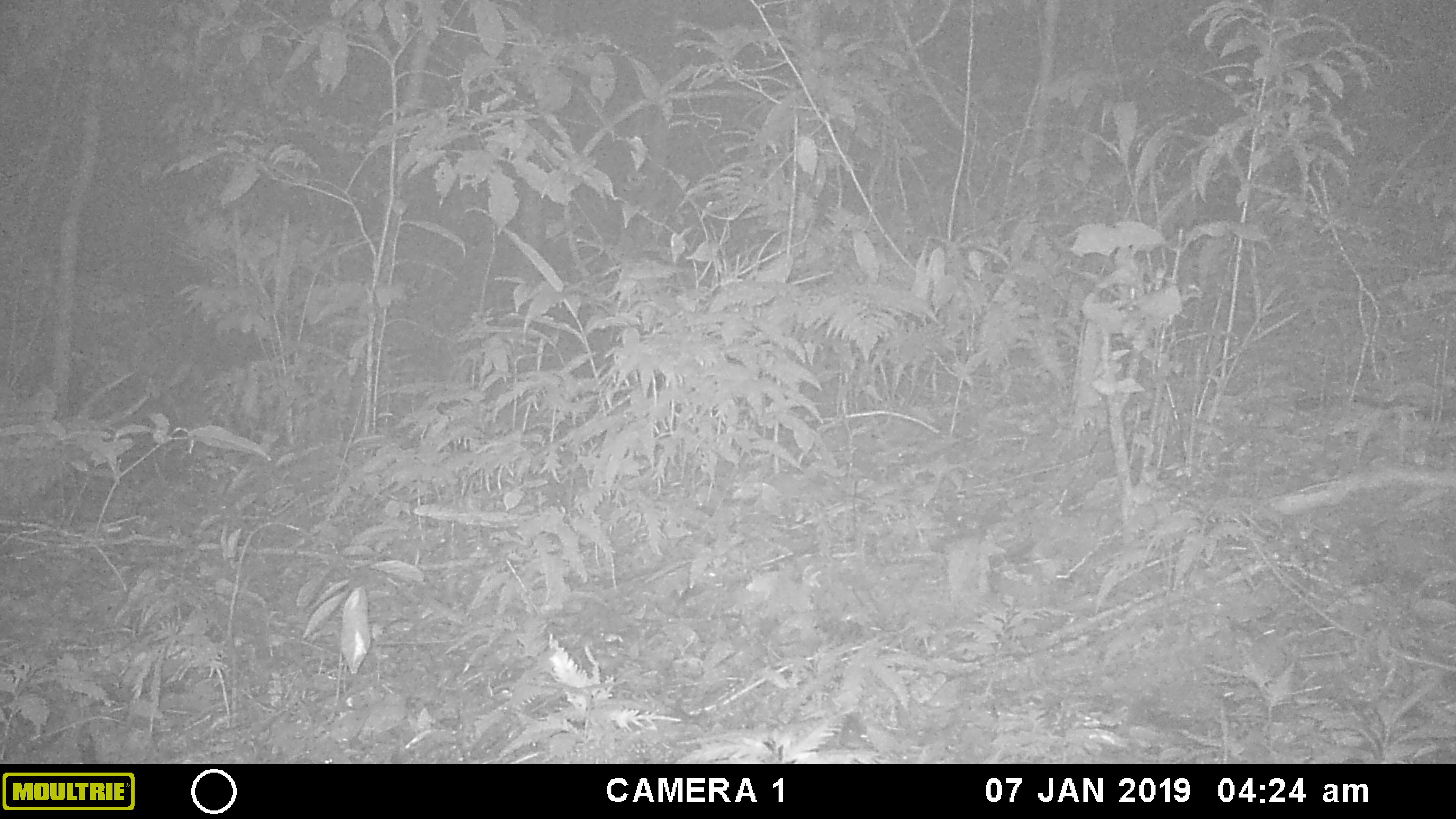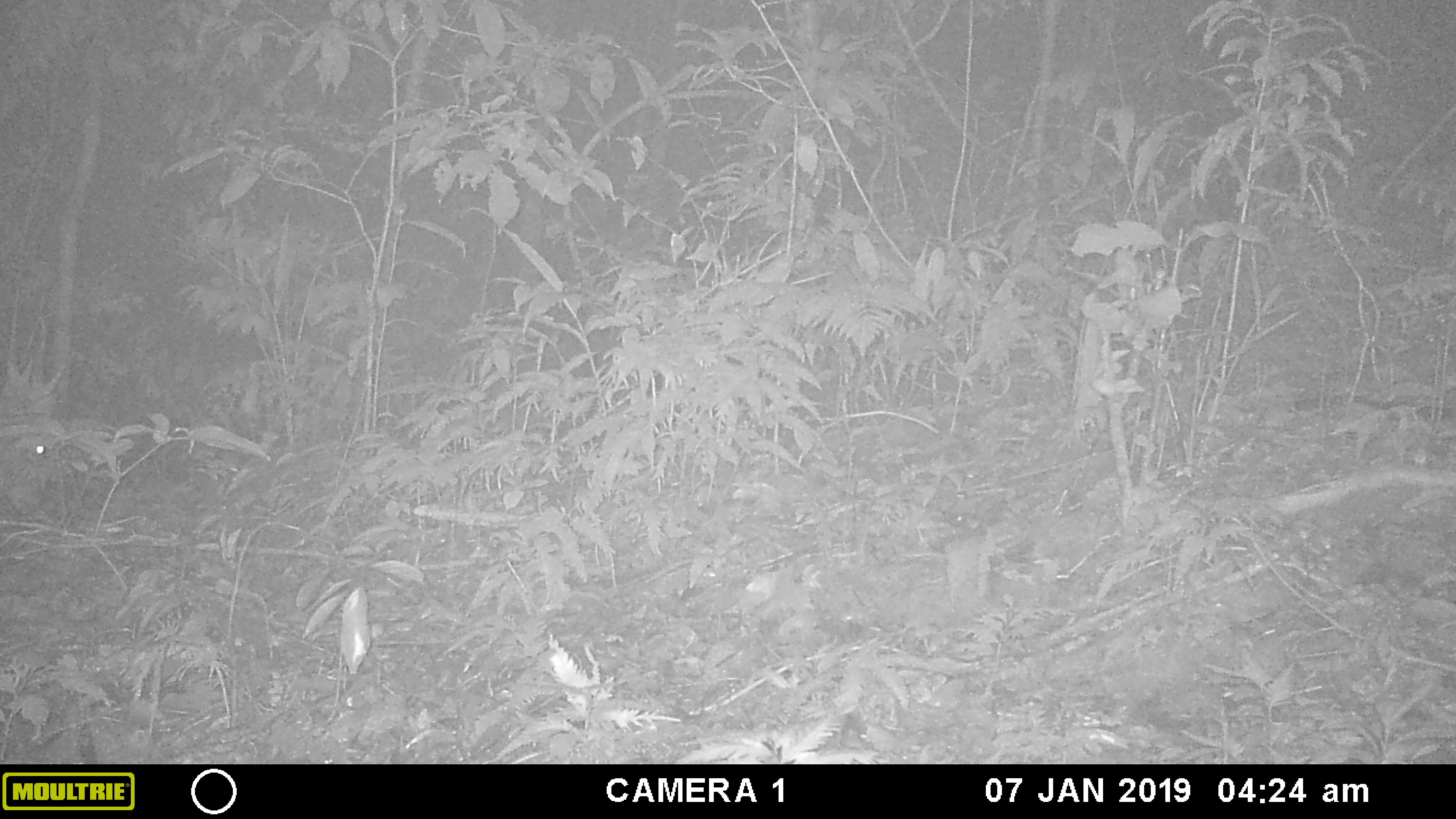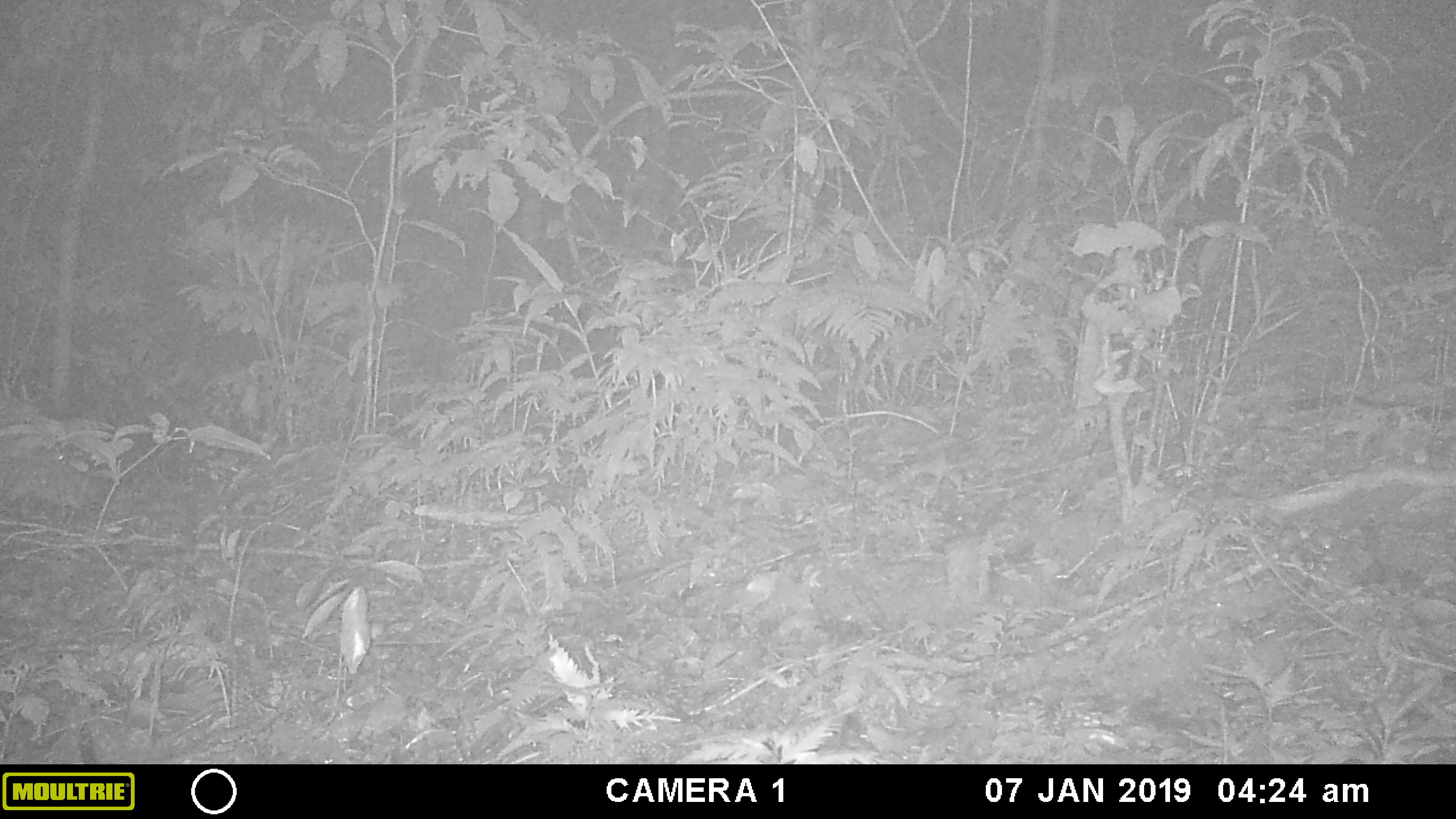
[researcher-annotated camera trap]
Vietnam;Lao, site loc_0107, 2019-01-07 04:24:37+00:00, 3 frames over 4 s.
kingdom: Animalia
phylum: Chordata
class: Mammalia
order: Artiodactyla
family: Cervidae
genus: Muntiacus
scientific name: Muntiacus vuquangensis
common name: large-antlered muntjac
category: large antlered muntjac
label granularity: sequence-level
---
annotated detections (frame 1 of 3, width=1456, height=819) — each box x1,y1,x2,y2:
large antlered muntjac: 1,365,154,530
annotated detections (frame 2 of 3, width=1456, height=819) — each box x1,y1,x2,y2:
large antlered muntjac: 0,304,66,520